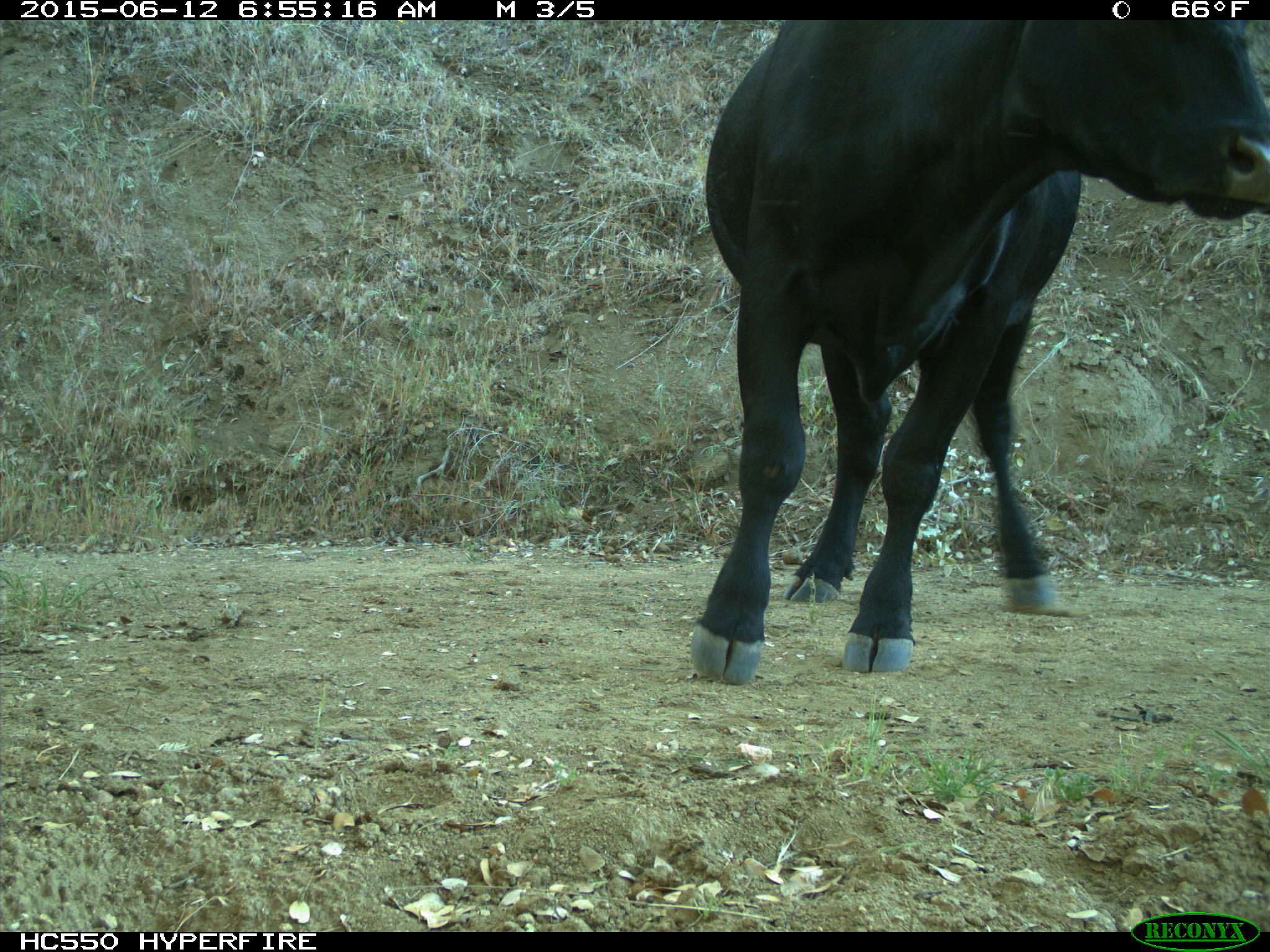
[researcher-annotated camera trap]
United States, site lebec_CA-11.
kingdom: Animalia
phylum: Chordata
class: Mammalia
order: Artiodactyla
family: Bovidae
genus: Bos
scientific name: Bos taurus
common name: domestic cow